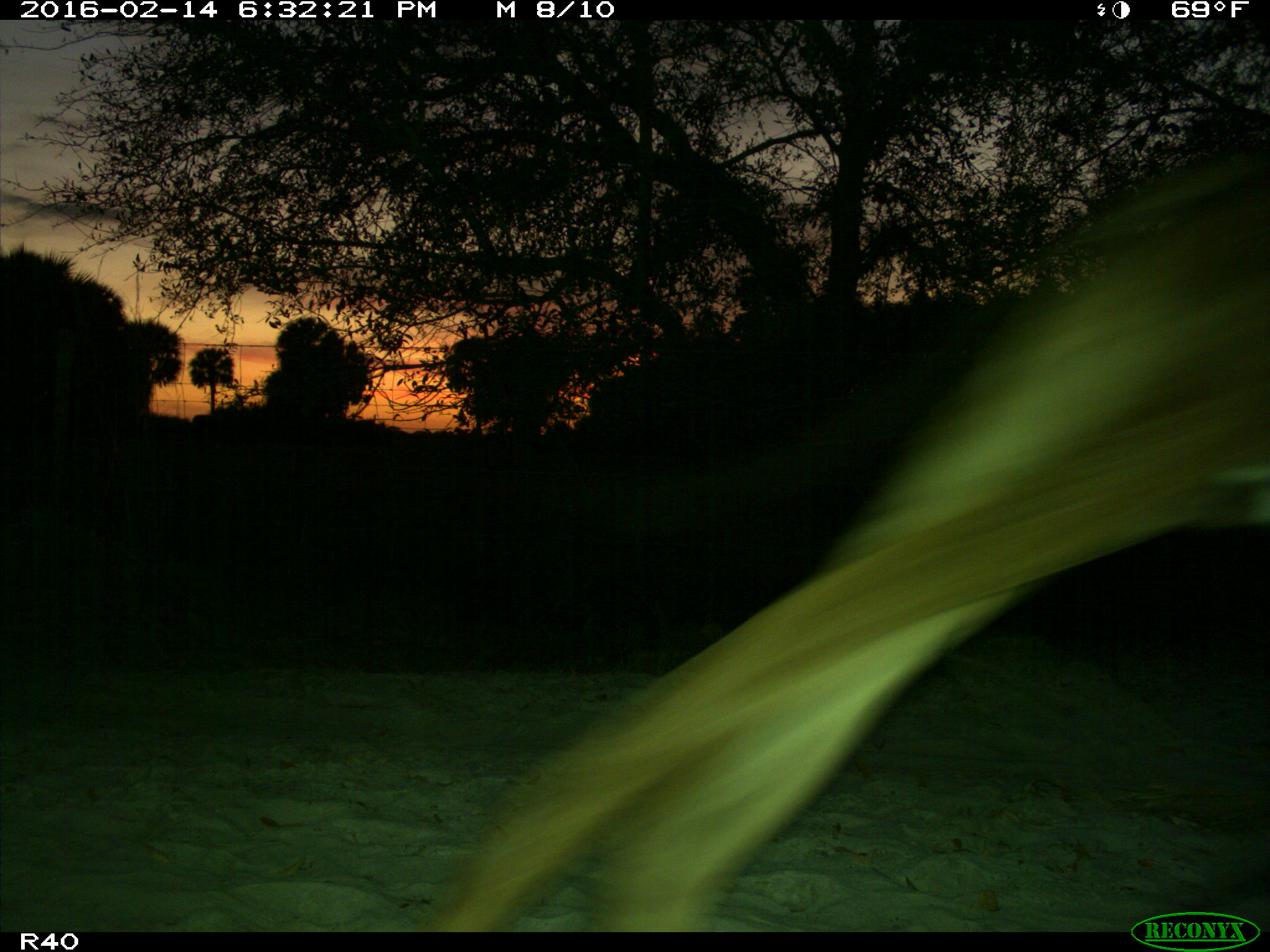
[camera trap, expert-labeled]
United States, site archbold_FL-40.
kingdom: Animalia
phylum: Chordata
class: Mammalia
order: Artiodactyla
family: Cervidae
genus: Odocoileus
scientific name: Odocoileus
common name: deer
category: unidentified deer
Unidentified deer (deer) (Odocoileus).